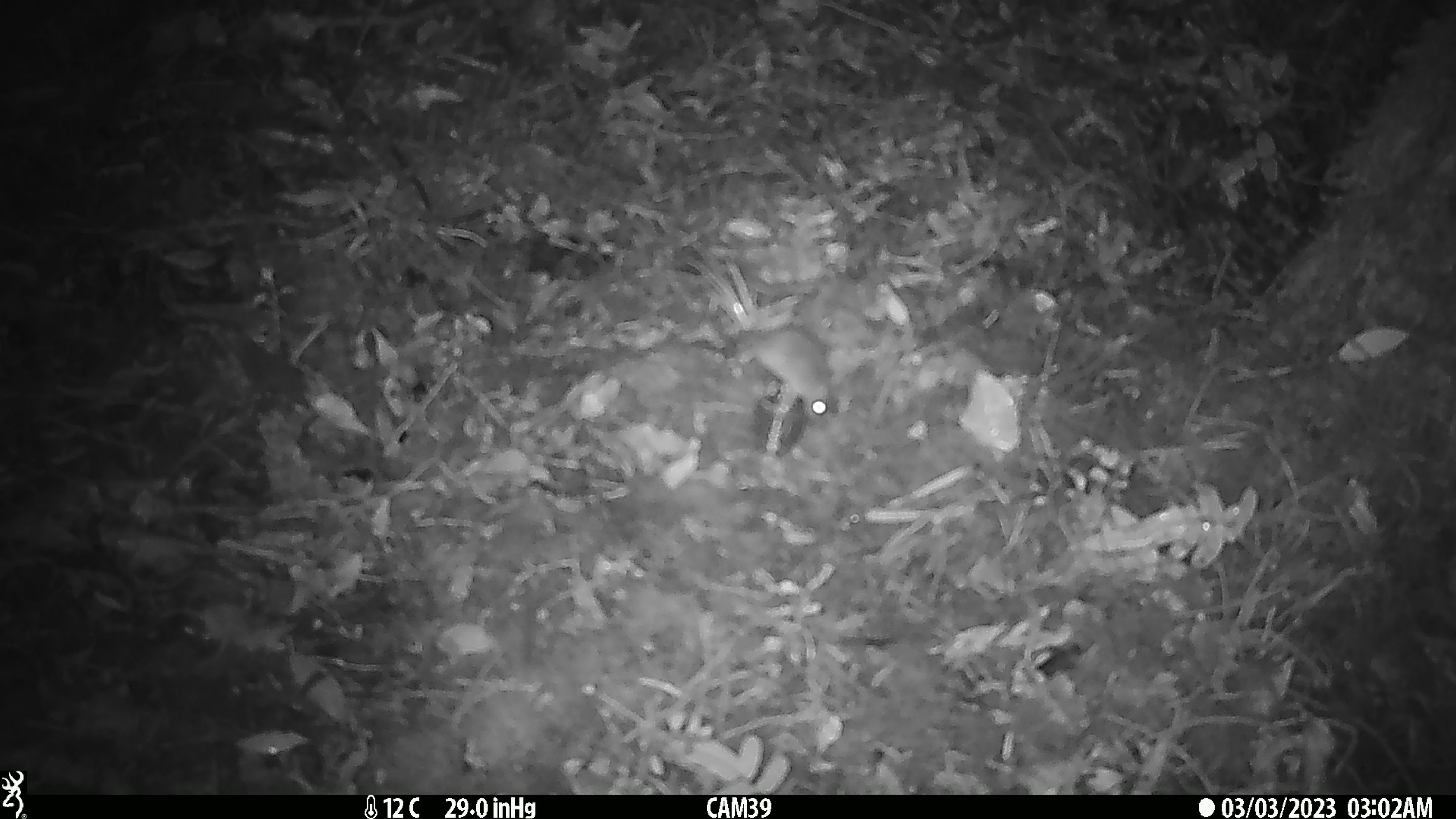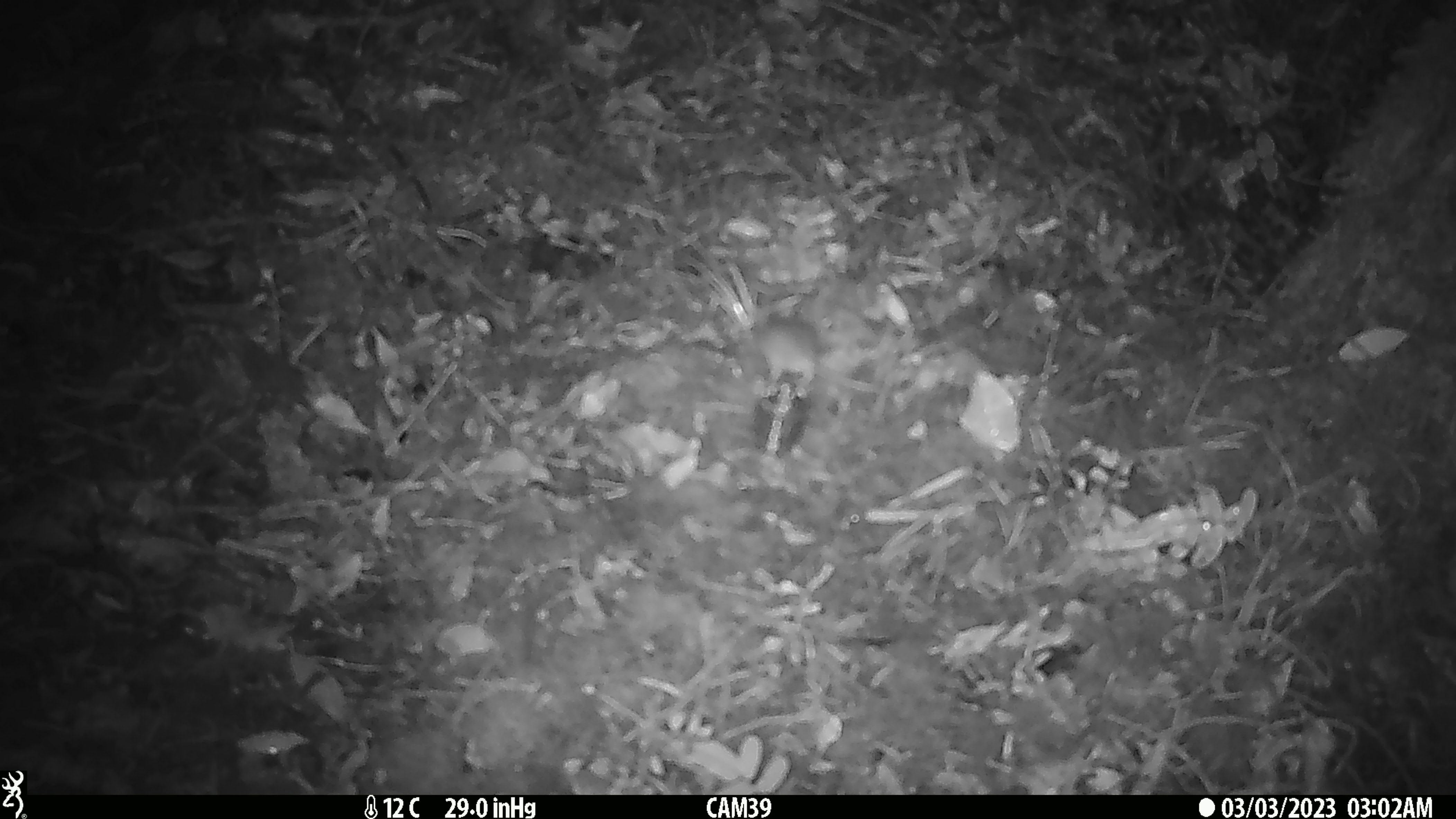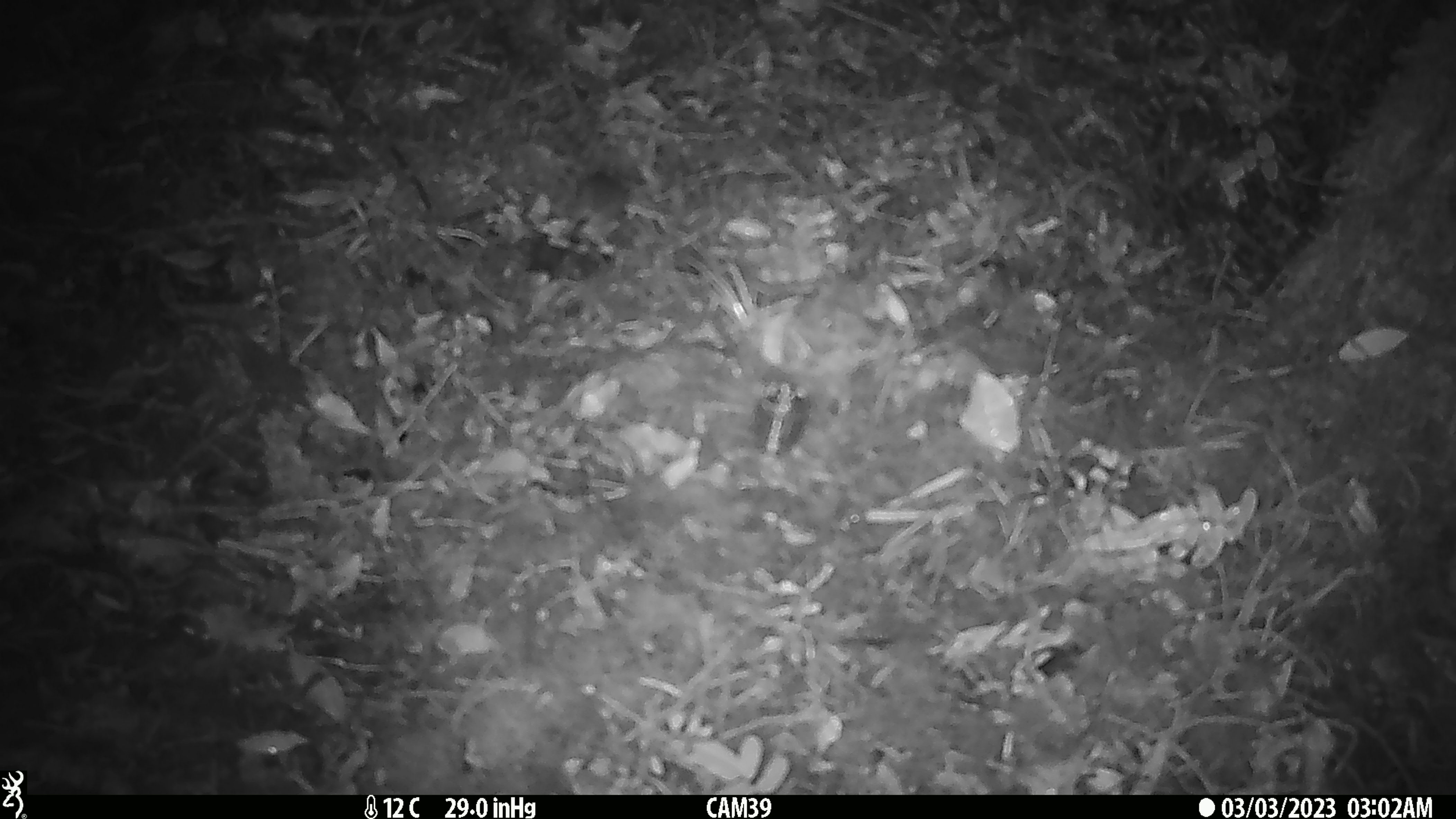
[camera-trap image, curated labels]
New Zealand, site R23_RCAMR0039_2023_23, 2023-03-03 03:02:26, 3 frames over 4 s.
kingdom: Animalia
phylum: Chordata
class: Mammalia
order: Rodentia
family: Muridae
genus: Mus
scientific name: Mus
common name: mouse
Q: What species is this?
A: Mouse (Mus).